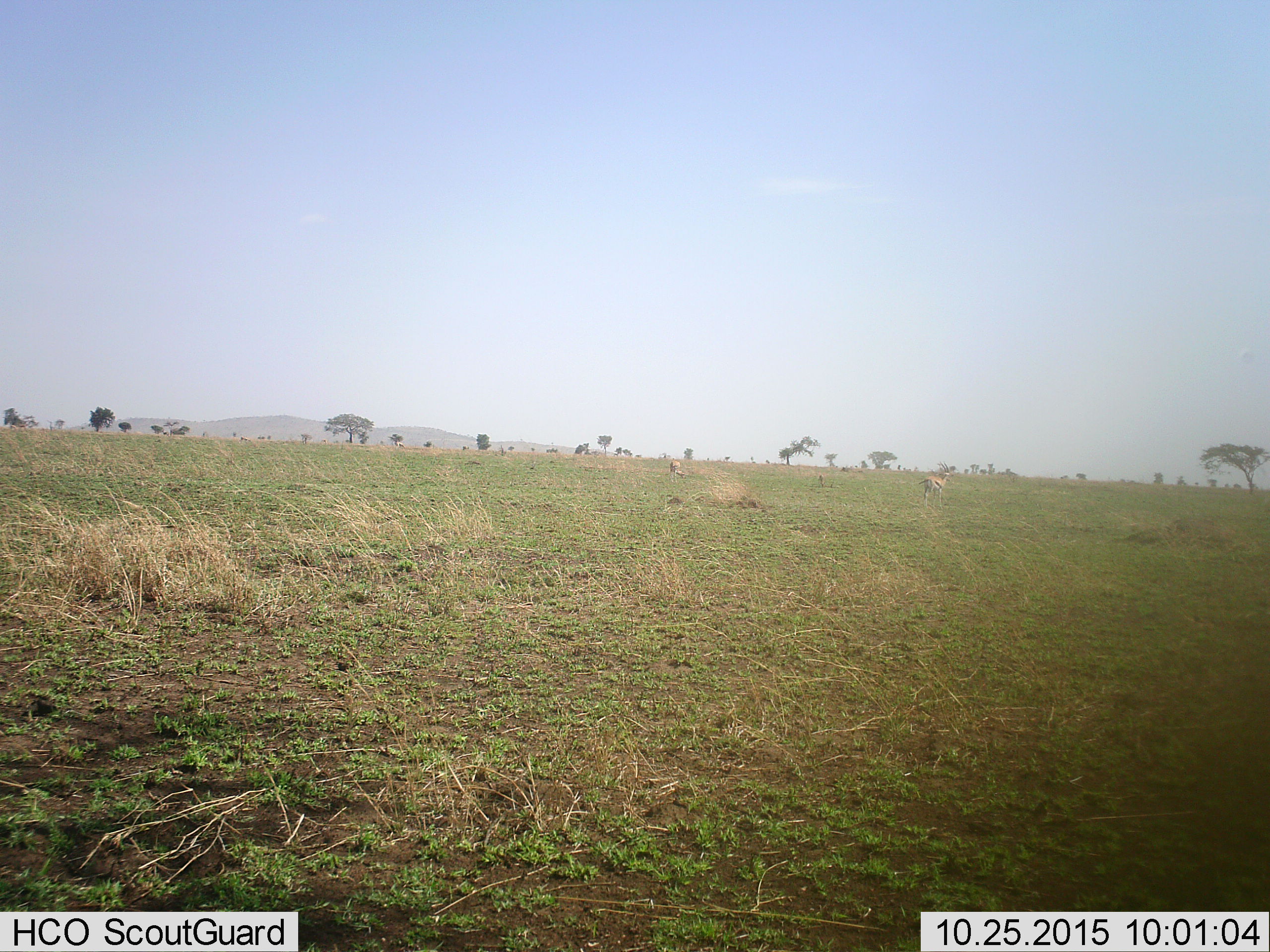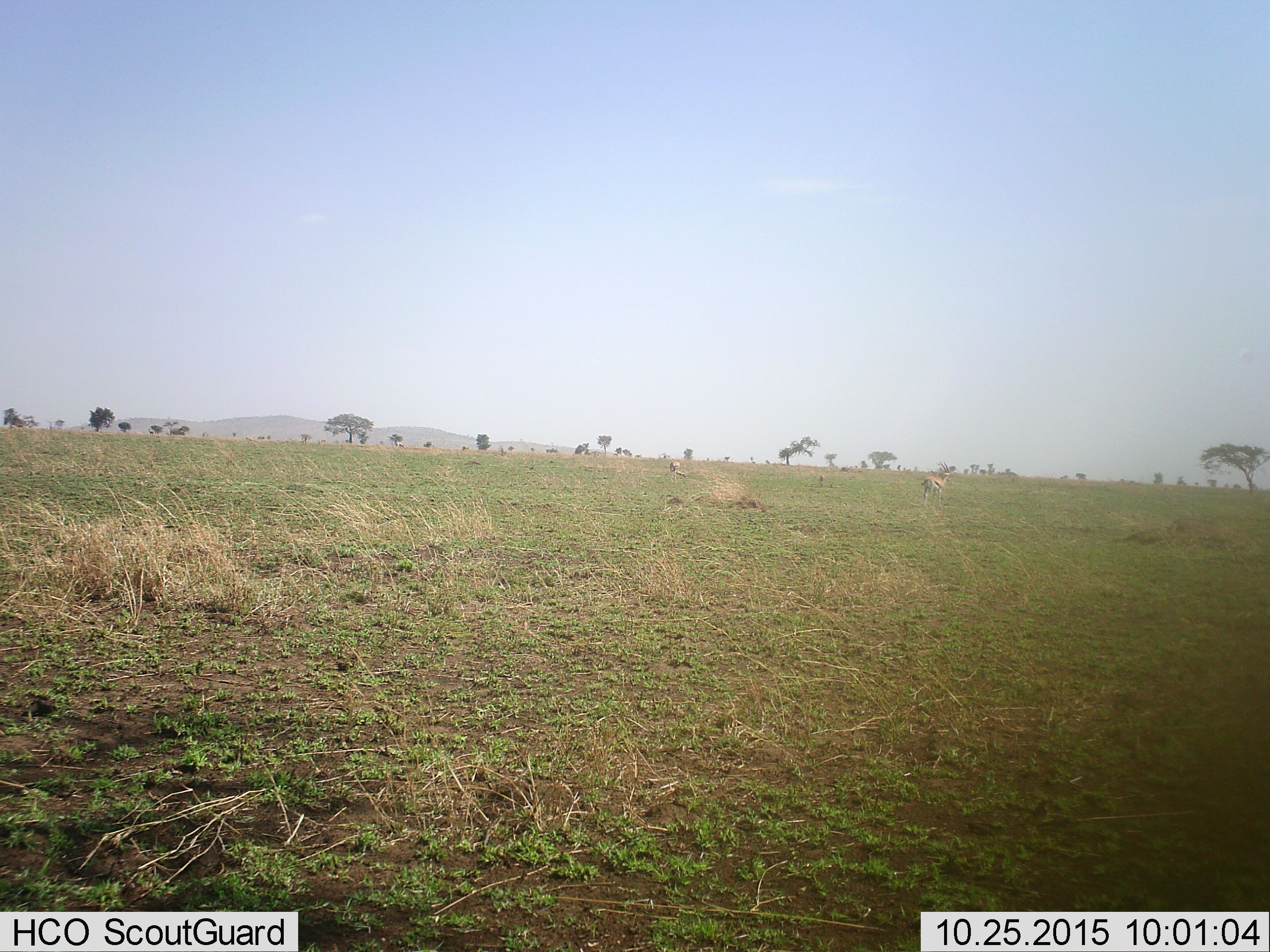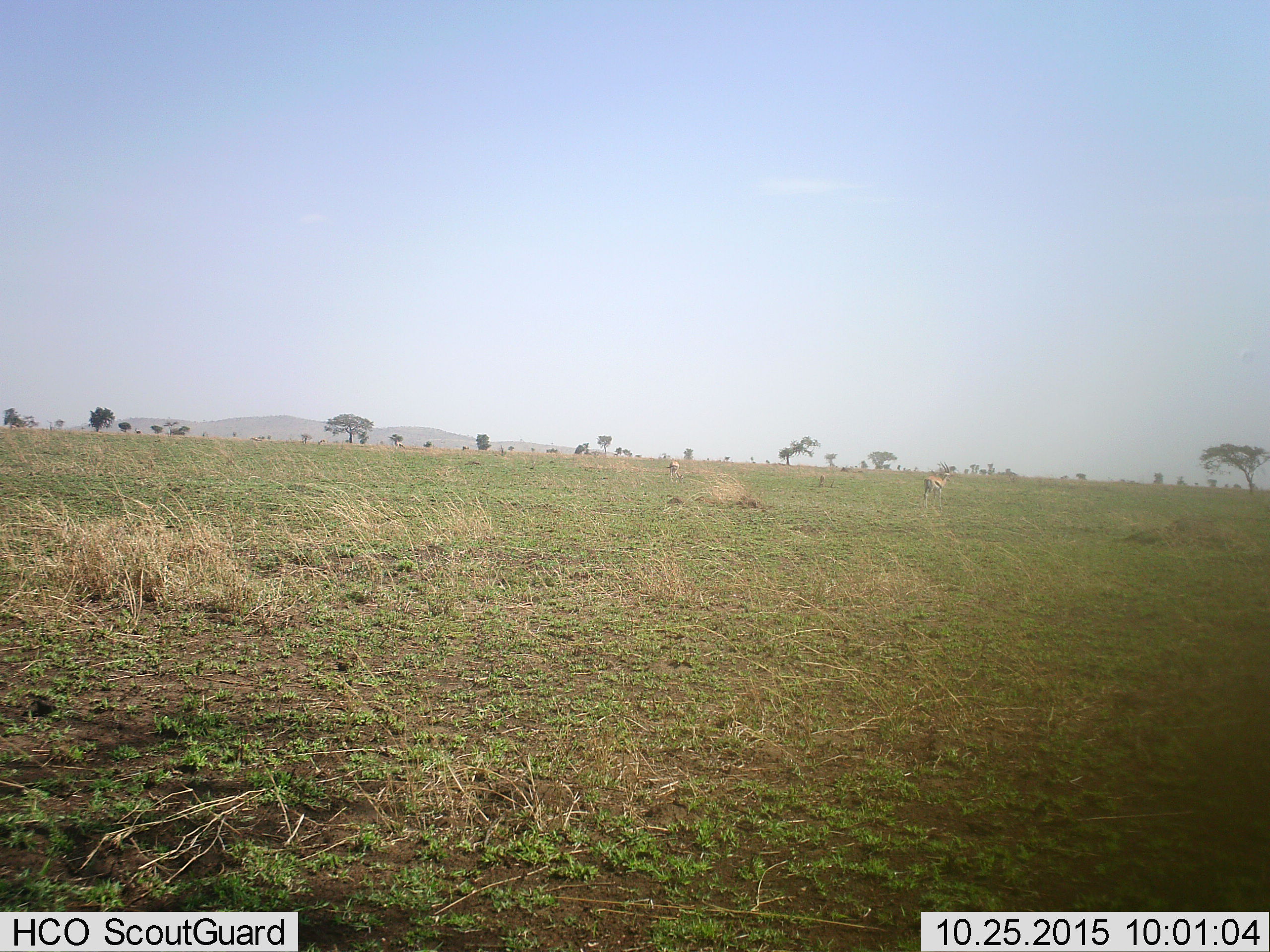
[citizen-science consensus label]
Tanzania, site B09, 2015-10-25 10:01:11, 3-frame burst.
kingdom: Animalia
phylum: Chordata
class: Mammalia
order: Artiodactyla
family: Bovidae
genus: Eudorcas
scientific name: Eudorcas thomsonii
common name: thomson's gazelle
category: gazellethomsons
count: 4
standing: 92%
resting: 0%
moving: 38%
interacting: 0%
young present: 0%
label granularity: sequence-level